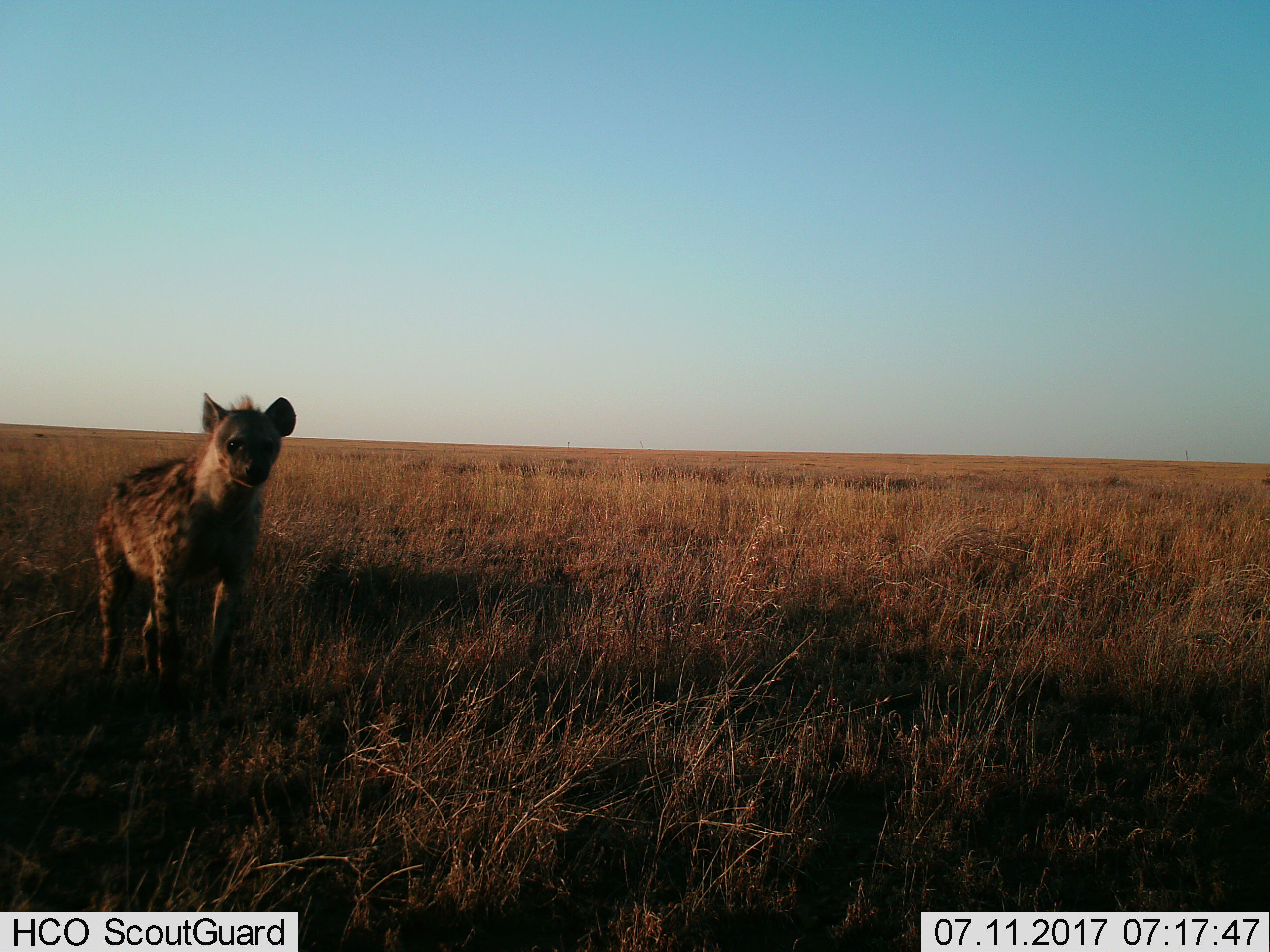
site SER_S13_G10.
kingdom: Animalia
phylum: Chordata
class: Mammalia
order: Carnivora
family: Hyaenidae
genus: Crocuta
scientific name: Crocuta crocuta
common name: spotted hyena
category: hyenaspotted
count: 1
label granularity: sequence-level